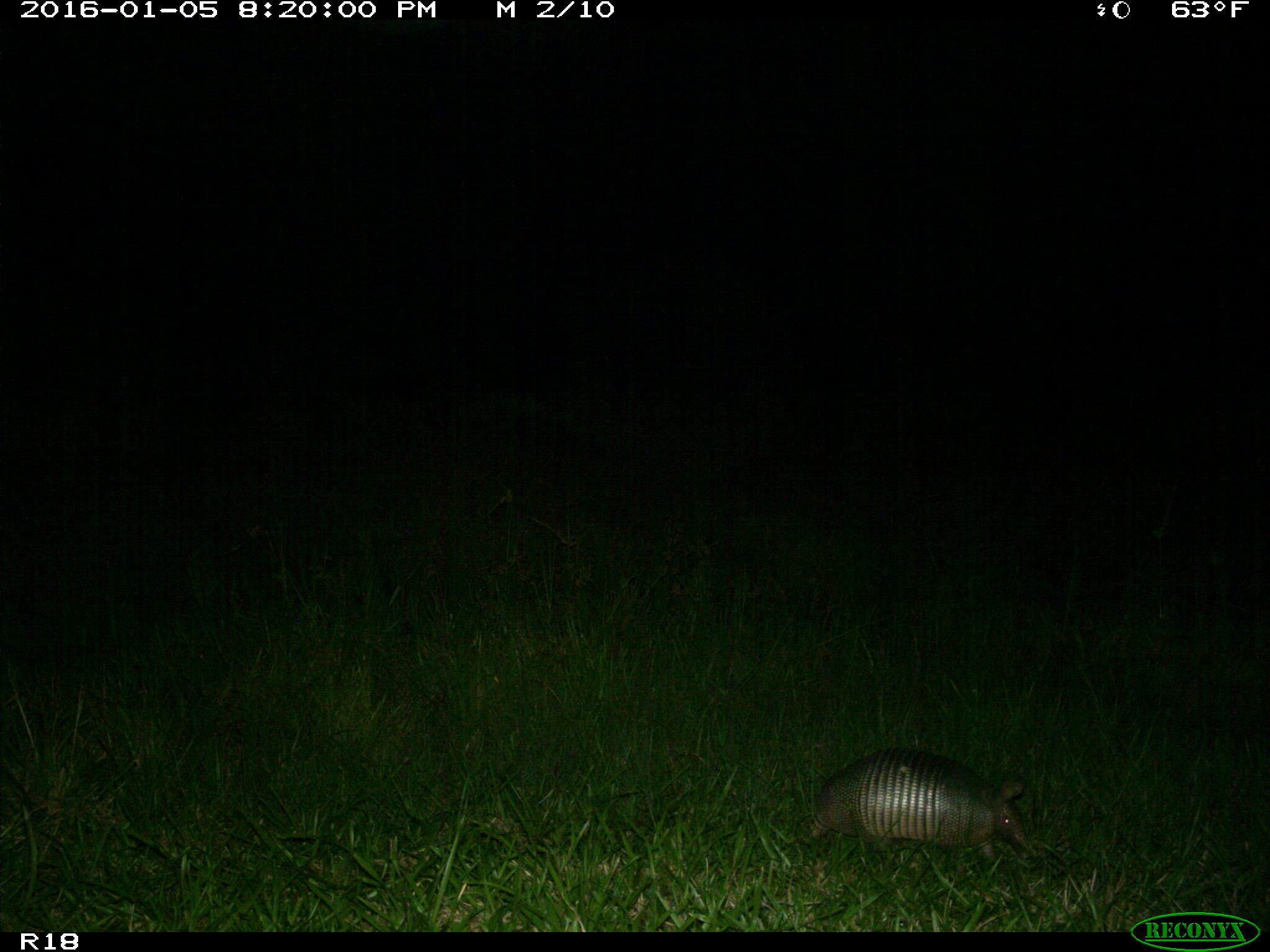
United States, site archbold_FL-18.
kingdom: Animalia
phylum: Chordata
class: Mammalia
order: Cingulata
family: Dasypodidae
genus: Dasypus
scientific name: Dasypus novemcinctus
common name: nine-banded armadillo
Dasypus novemcinctus (nine-banded armadillo).